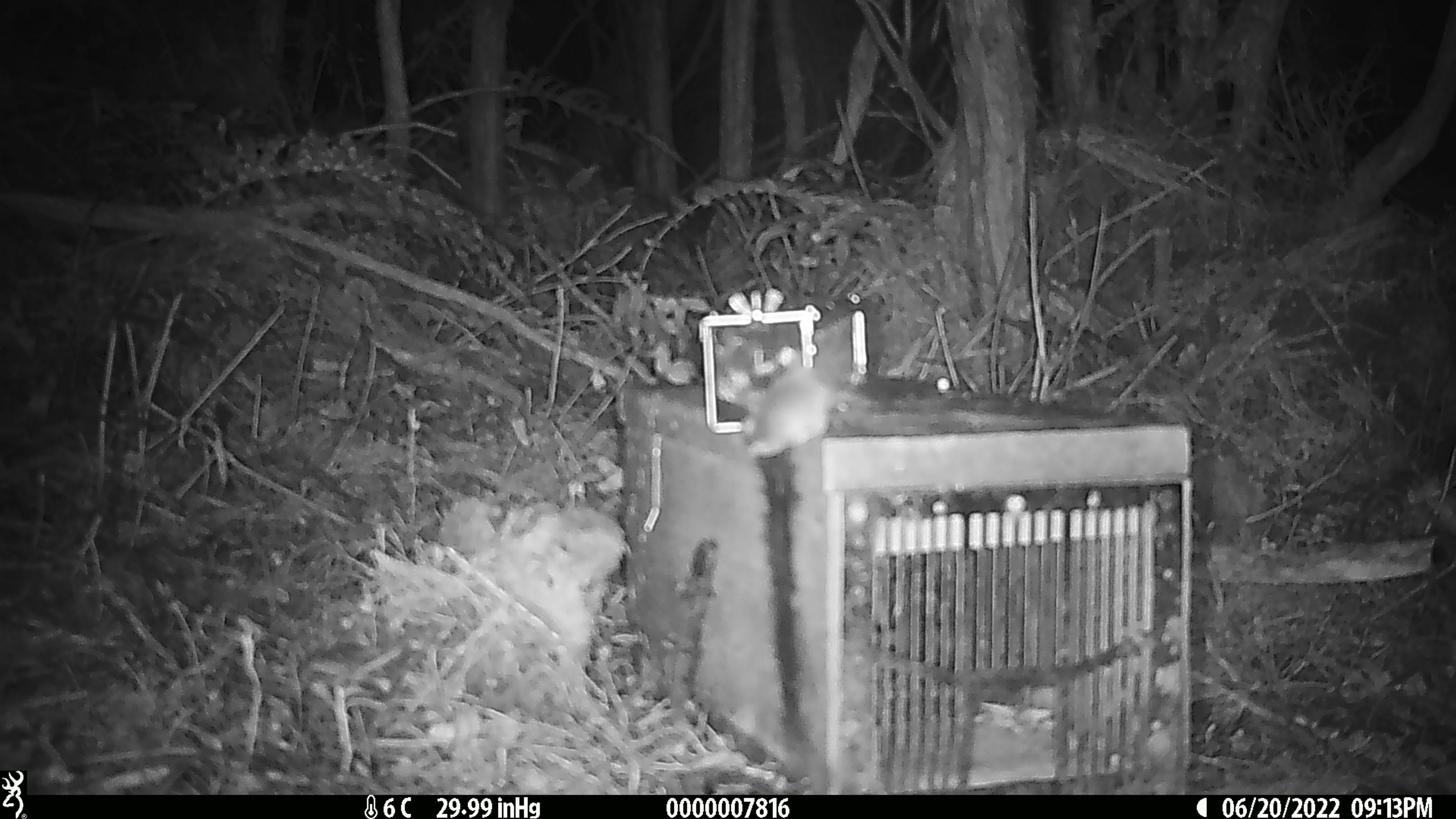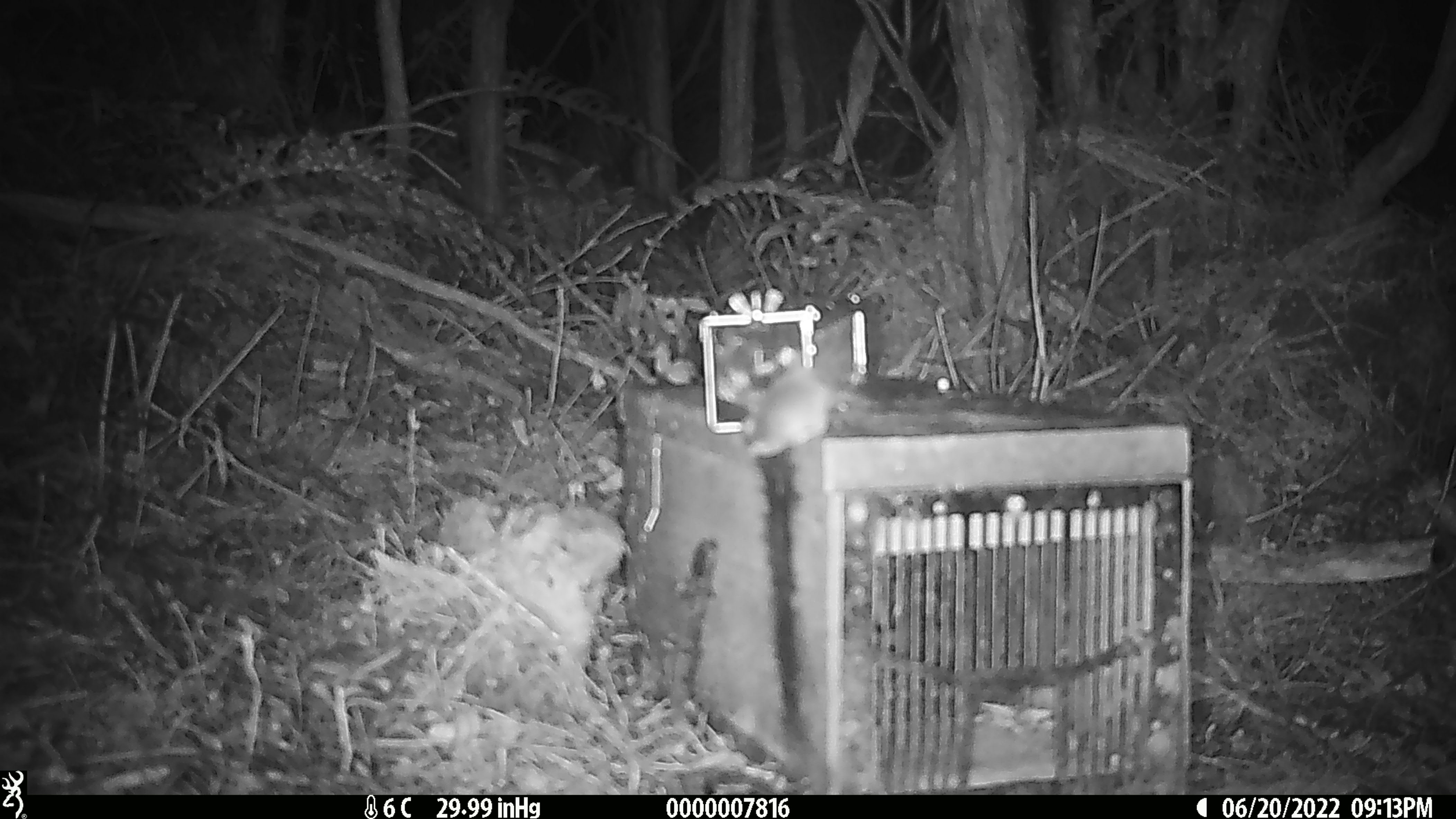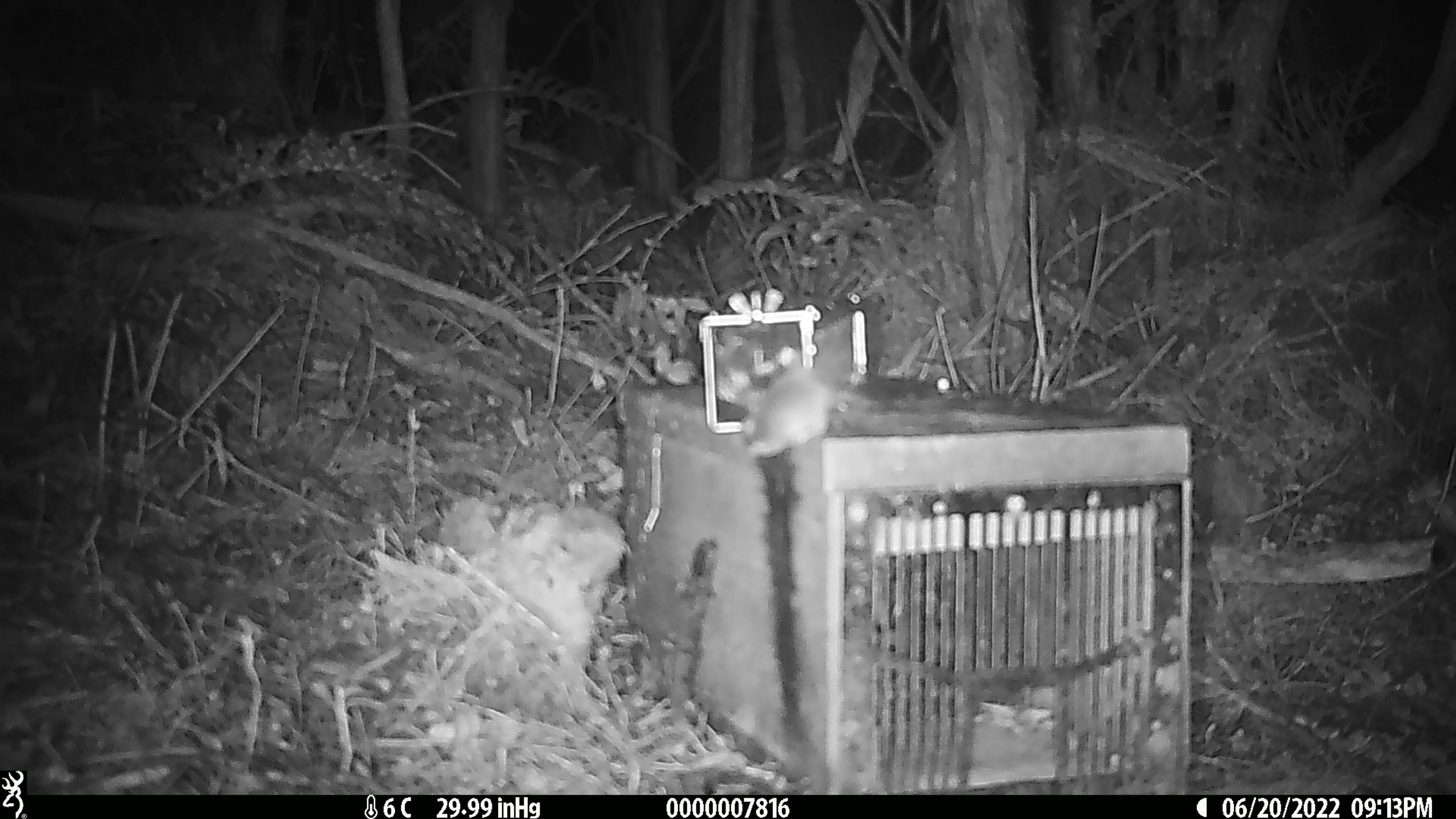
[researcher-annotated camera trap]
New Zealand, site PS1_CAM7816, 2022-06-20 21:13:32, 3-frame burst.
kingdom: Animalia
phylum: Chordata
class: Mammalia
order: Rodentia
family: Muridae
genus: Mus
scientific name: Mus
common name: mouse